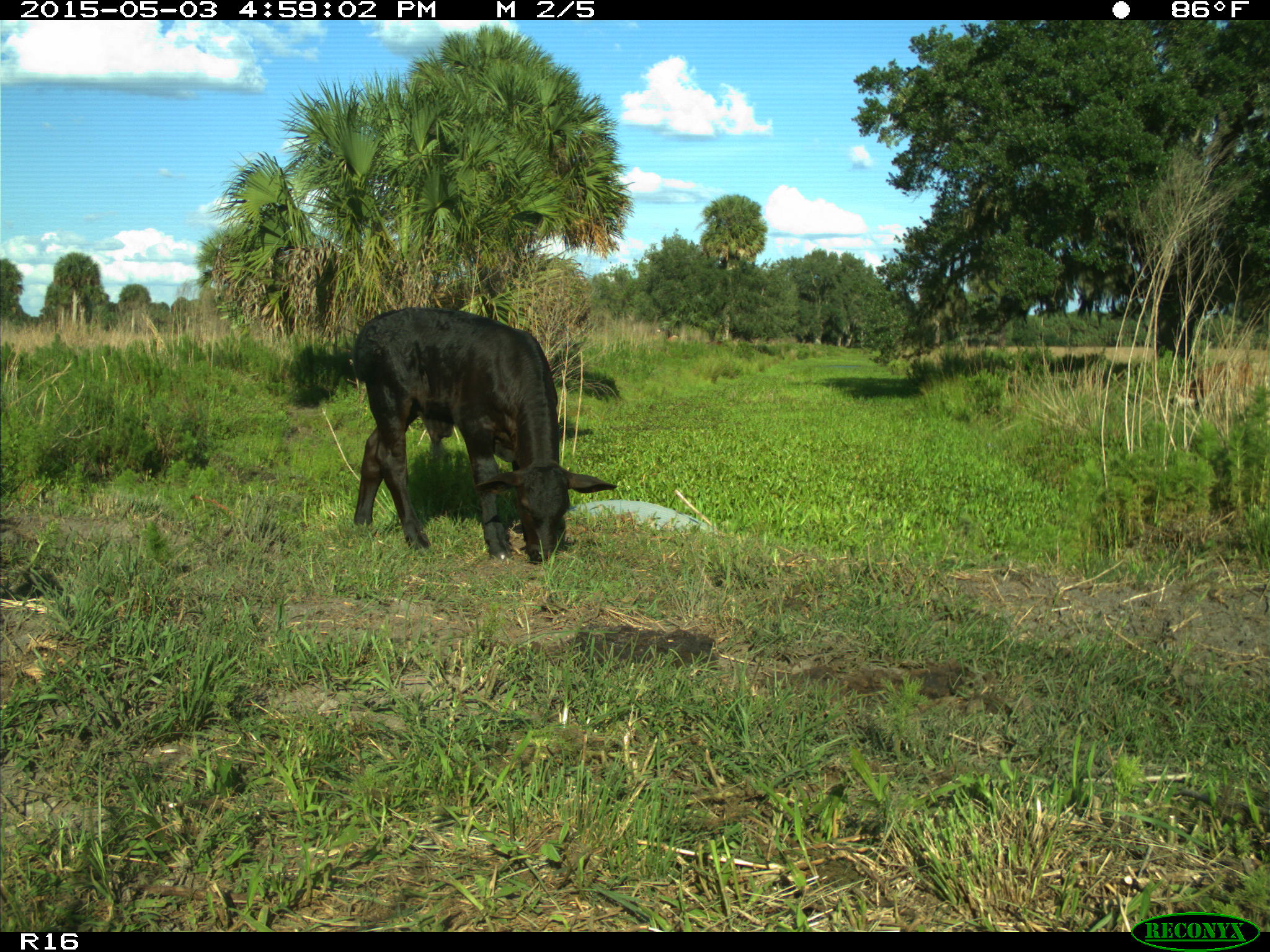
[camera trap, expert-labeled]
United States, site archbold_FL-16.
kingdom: Animalia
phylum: Chordata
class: Mammalia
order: Artiodactyla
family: Bovidae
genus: Bos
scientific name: Bos taurus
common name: domestic cow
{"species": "Bos taurus (domestic cow)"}